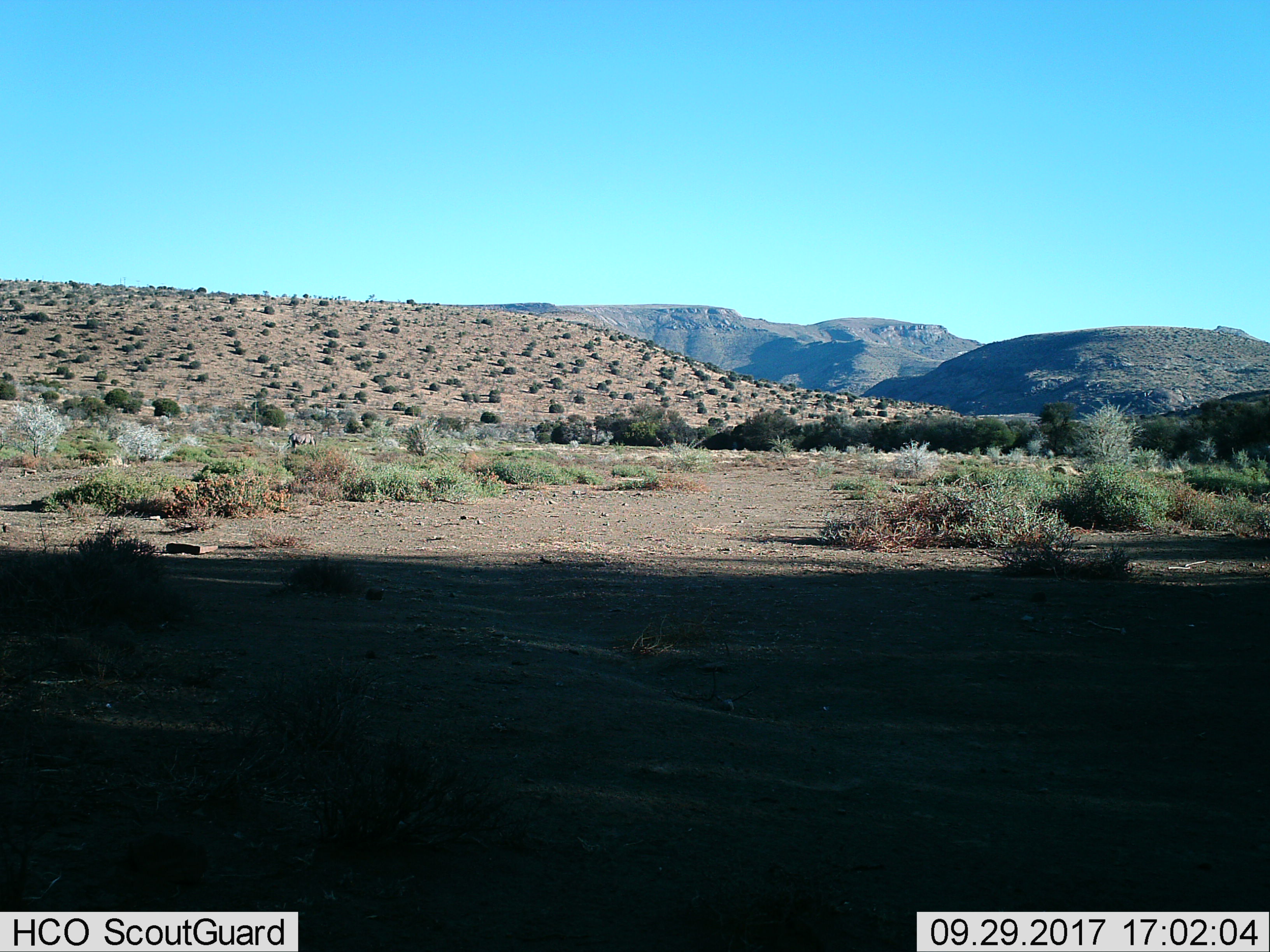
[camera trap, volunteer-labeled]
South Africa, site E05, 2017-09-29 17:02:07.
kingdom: Animalia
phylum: Chordata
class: Mammalia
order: Perissodactyla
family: Equidae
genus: Equus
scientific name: Equus zebra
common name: mountain zebra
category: zebramountain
Zebramountain (mountain zebra) (Equus zebra), count 1. Behavior (volunteer vote fractions): standing 50%, resting 0%, moving 0%, interacting 0%. Young present (vote fraction): 0%. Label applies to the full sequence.